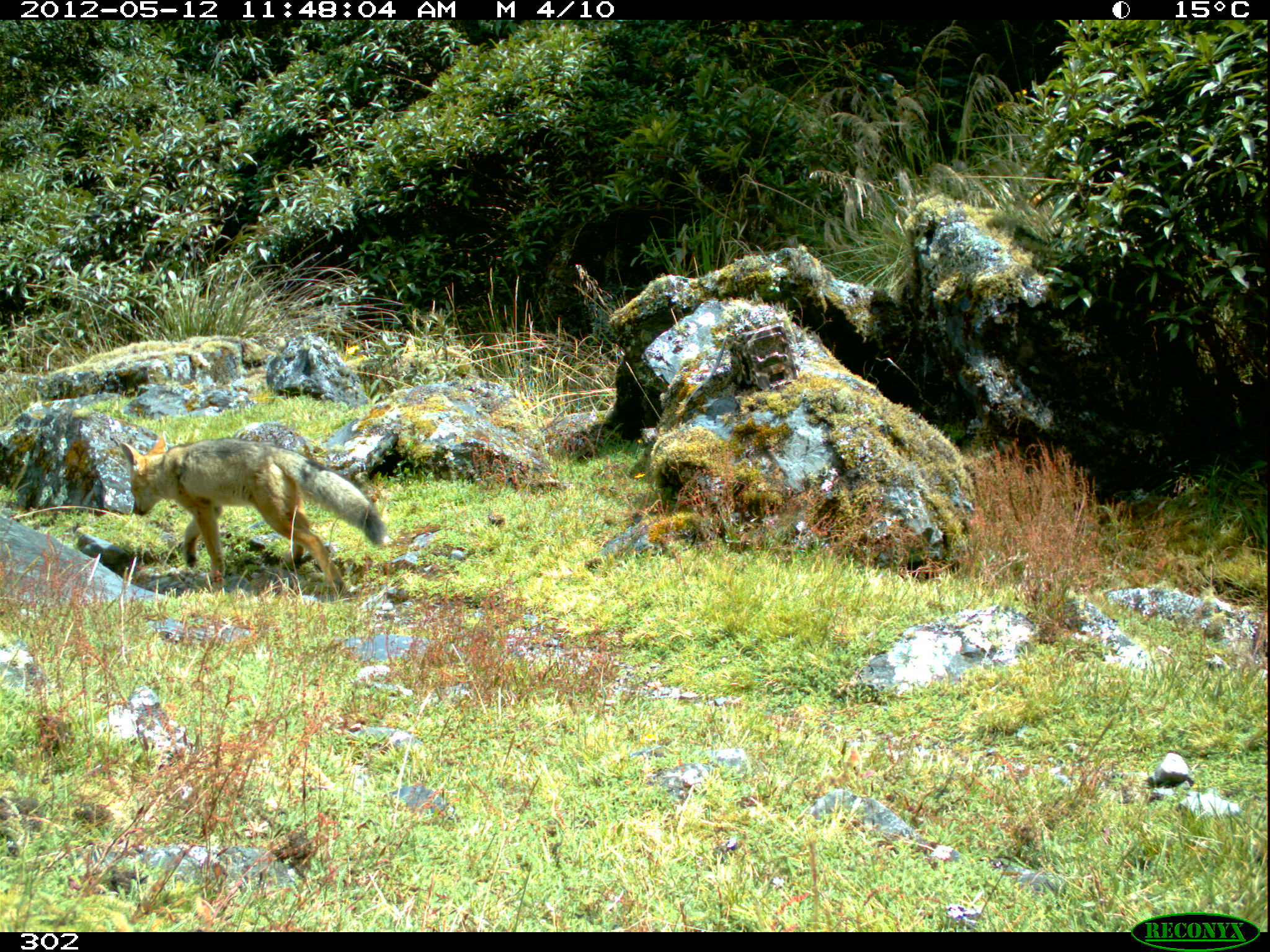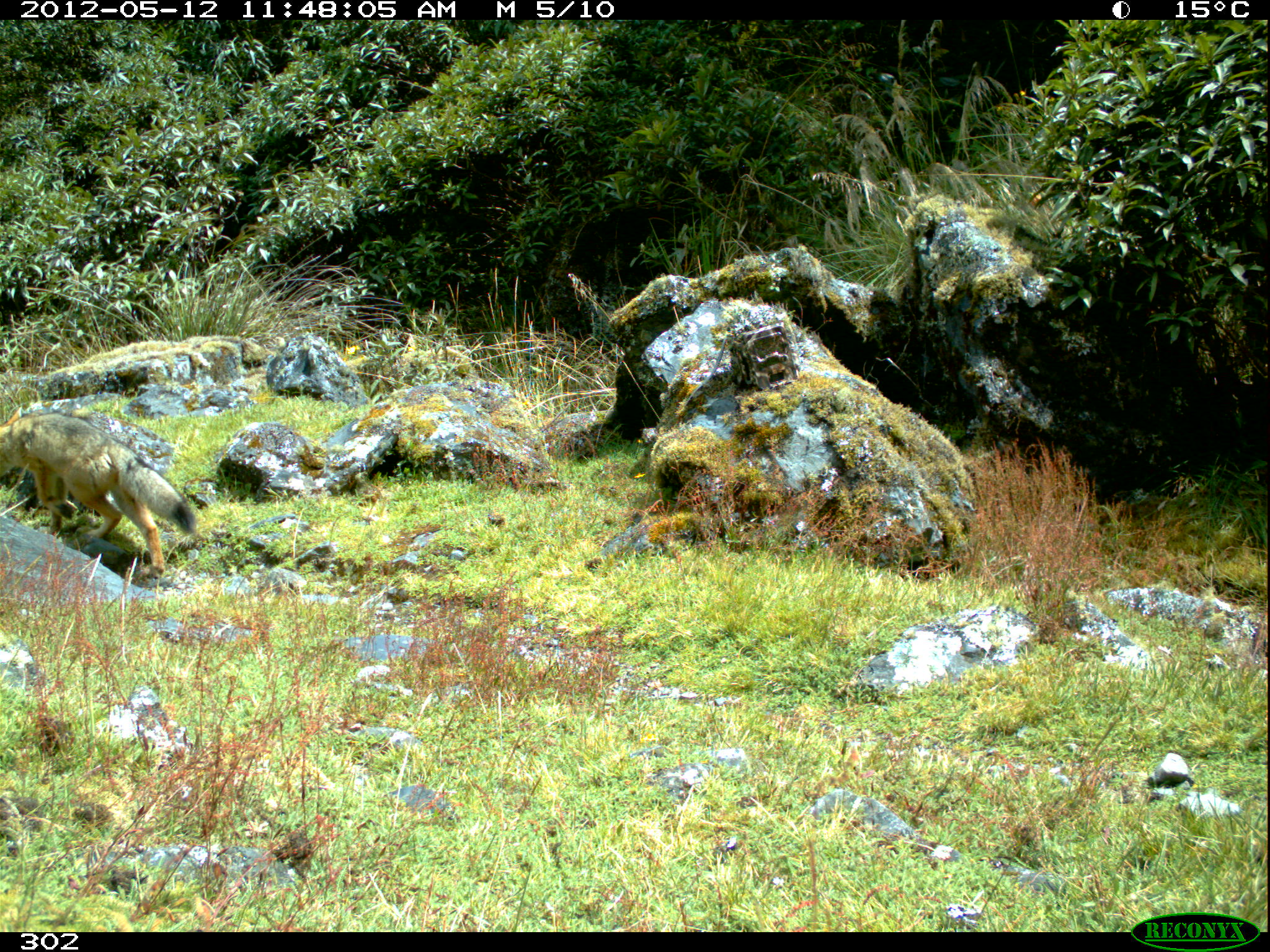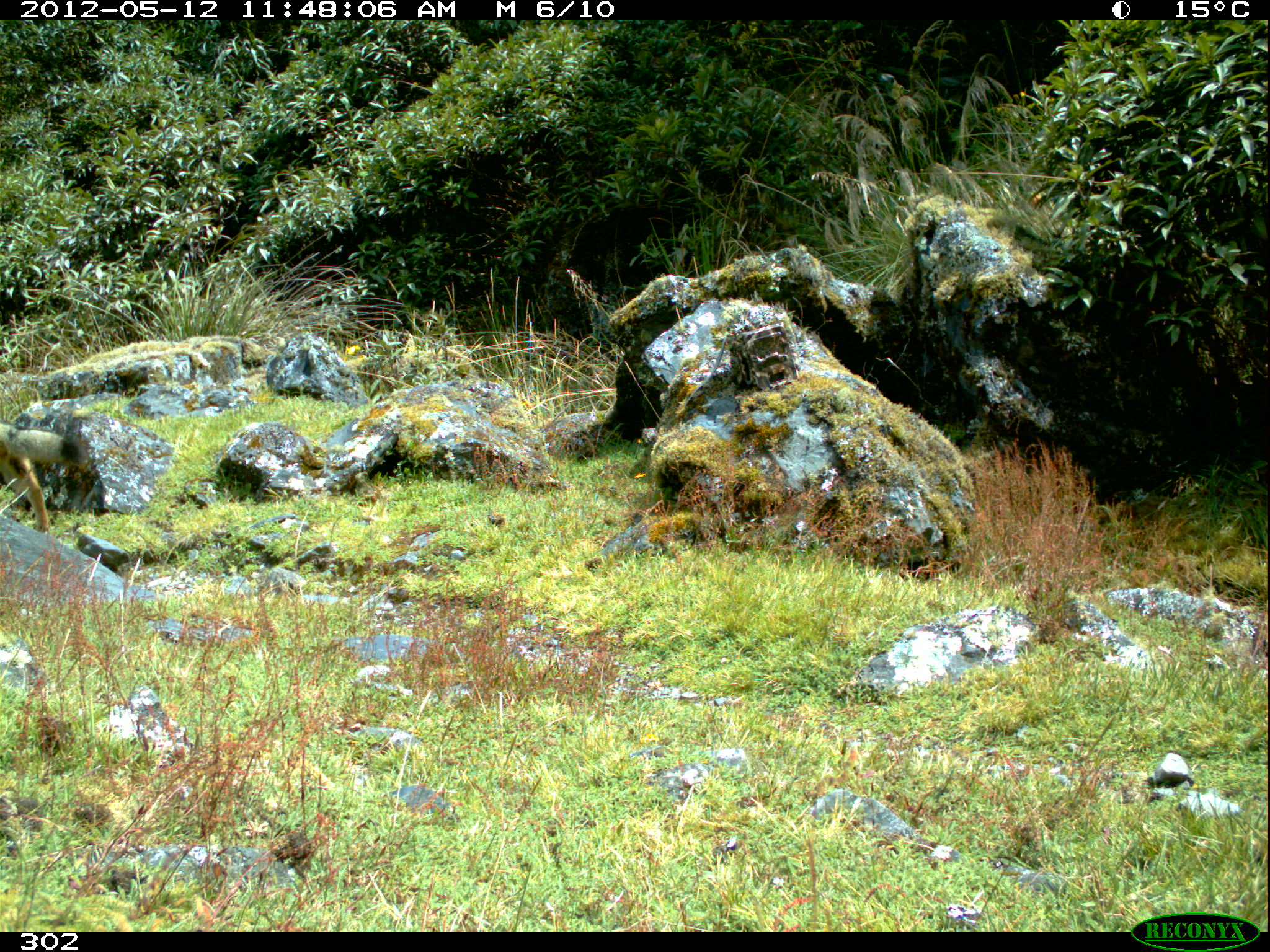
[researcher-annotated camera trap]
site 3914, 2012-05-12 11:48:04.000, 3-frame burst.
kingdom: Animalia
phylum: Chordata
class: Mammalia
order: Carnivora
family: Canidae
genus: Lycalopex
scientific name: Lycalopex culpaeus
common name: culpeo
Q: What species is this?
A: Lycalopex culpaeus (culpeo).